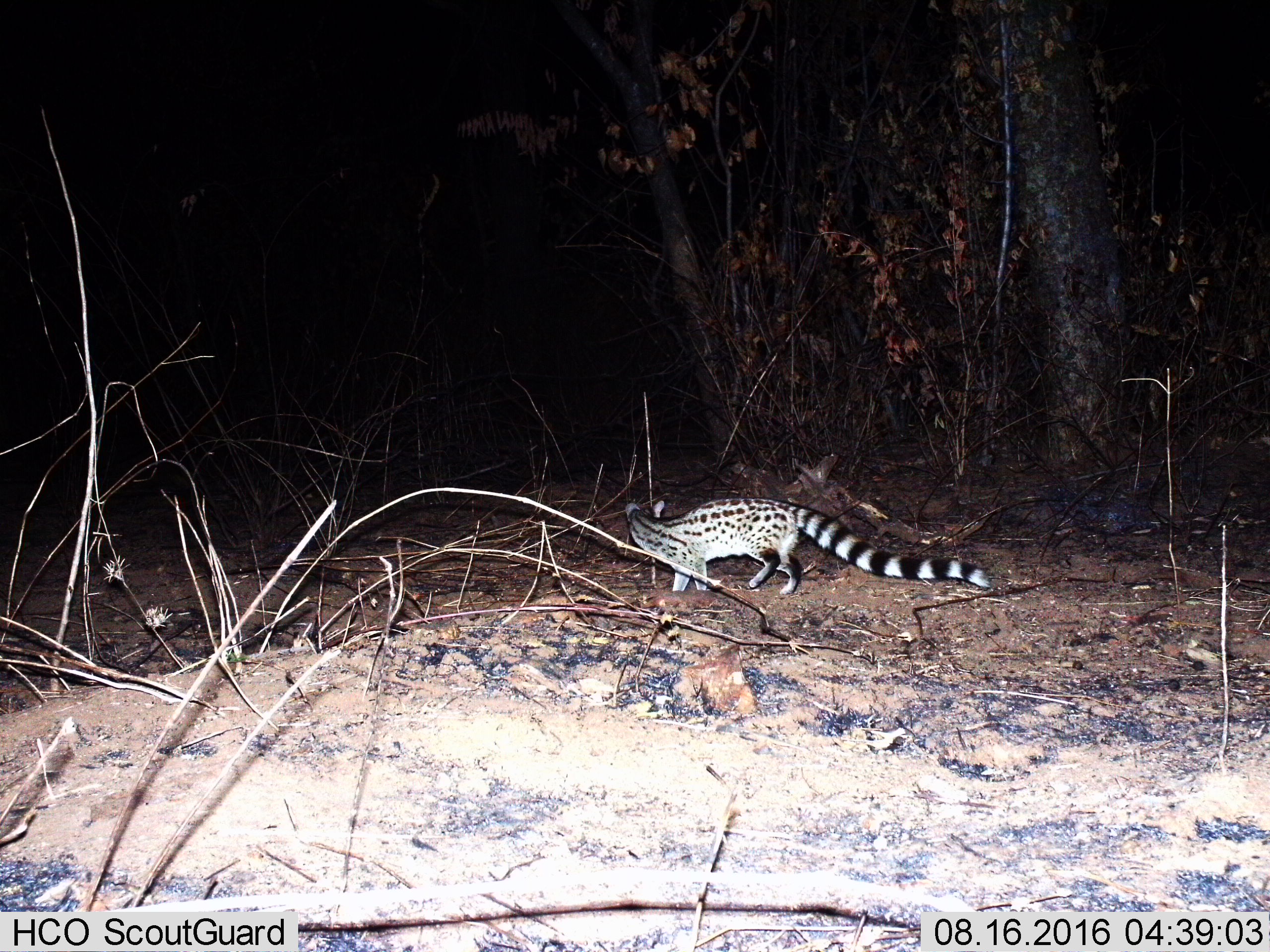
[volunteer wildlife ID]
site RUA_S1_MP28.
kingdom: Animalia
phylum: Chordata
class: Mammalia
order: Carnivora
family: Viverridae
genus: Genetta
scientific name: Genetta genetta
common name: small-spotted genet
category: genetcommonsmallspotted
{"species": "genetcommonsmallspotted (small-spotted genet) (Genetta genetta)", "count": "1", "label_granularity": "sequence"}